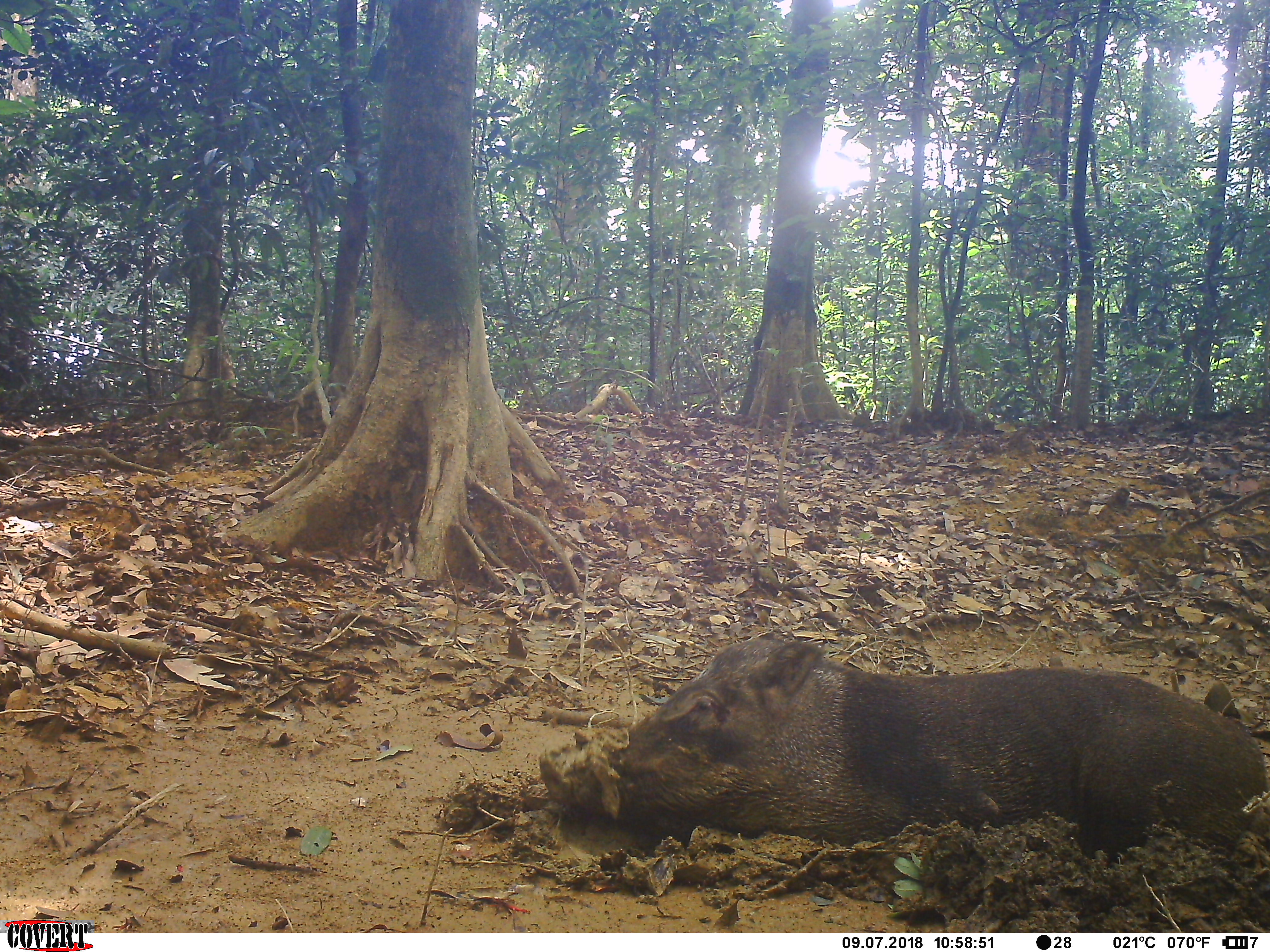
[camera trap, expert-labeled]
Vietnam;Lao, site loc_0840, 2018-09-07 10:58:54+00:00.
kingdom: Animalia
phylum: Chordata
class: Mammalia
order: Artiodactyla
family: Suidae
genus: Sus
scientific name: Sus scrofa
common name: eurasian wild pig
Eurasian wild pig (Sus scrofa). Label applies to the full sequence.